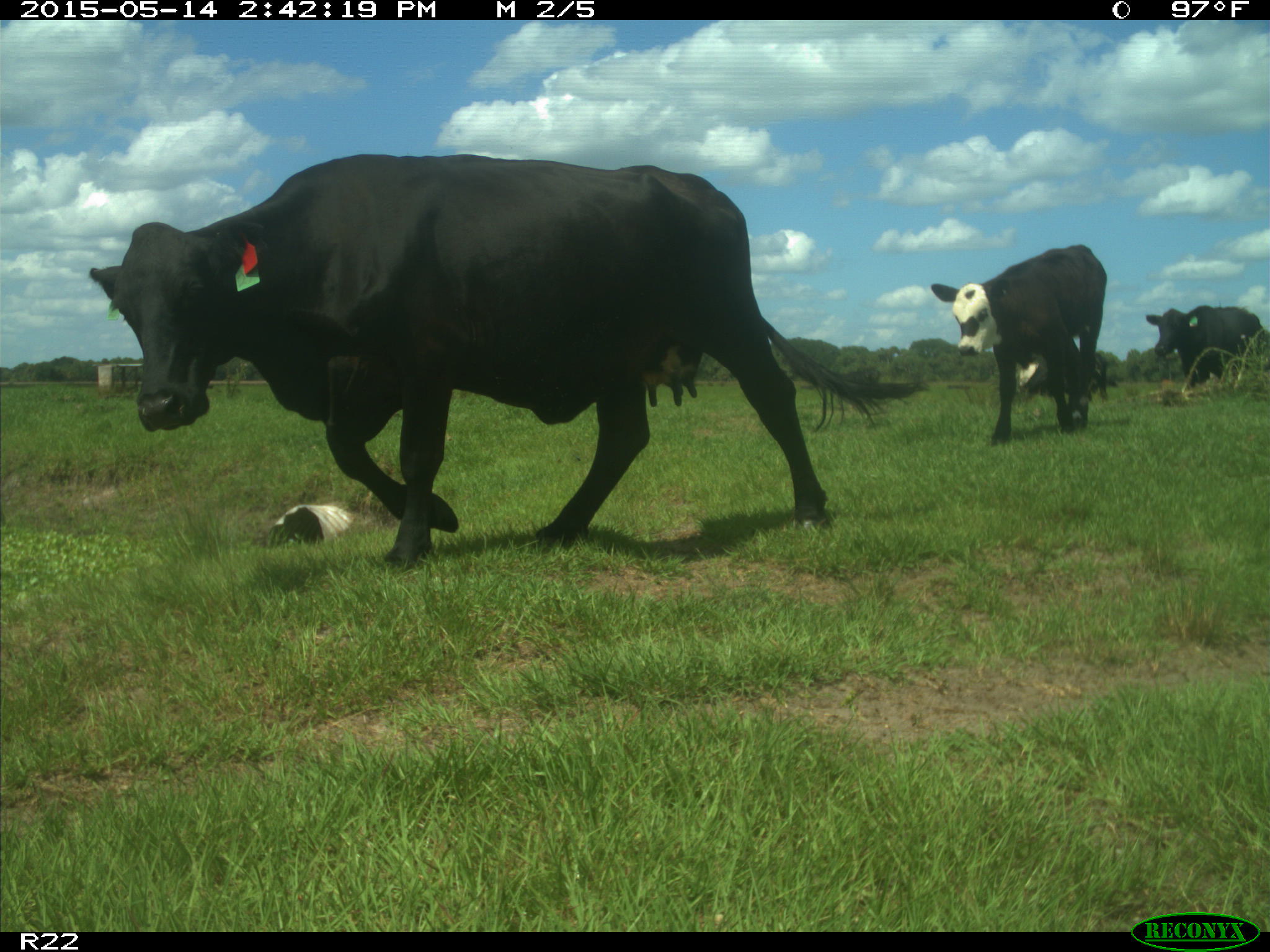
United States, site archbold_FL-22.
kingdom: Animalia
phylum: Chordata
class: Mammalia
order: Artiodactyla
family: Bovidae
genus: Bos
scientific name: Bos taurus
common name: domestic cow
Bos taurus (domestic cow).